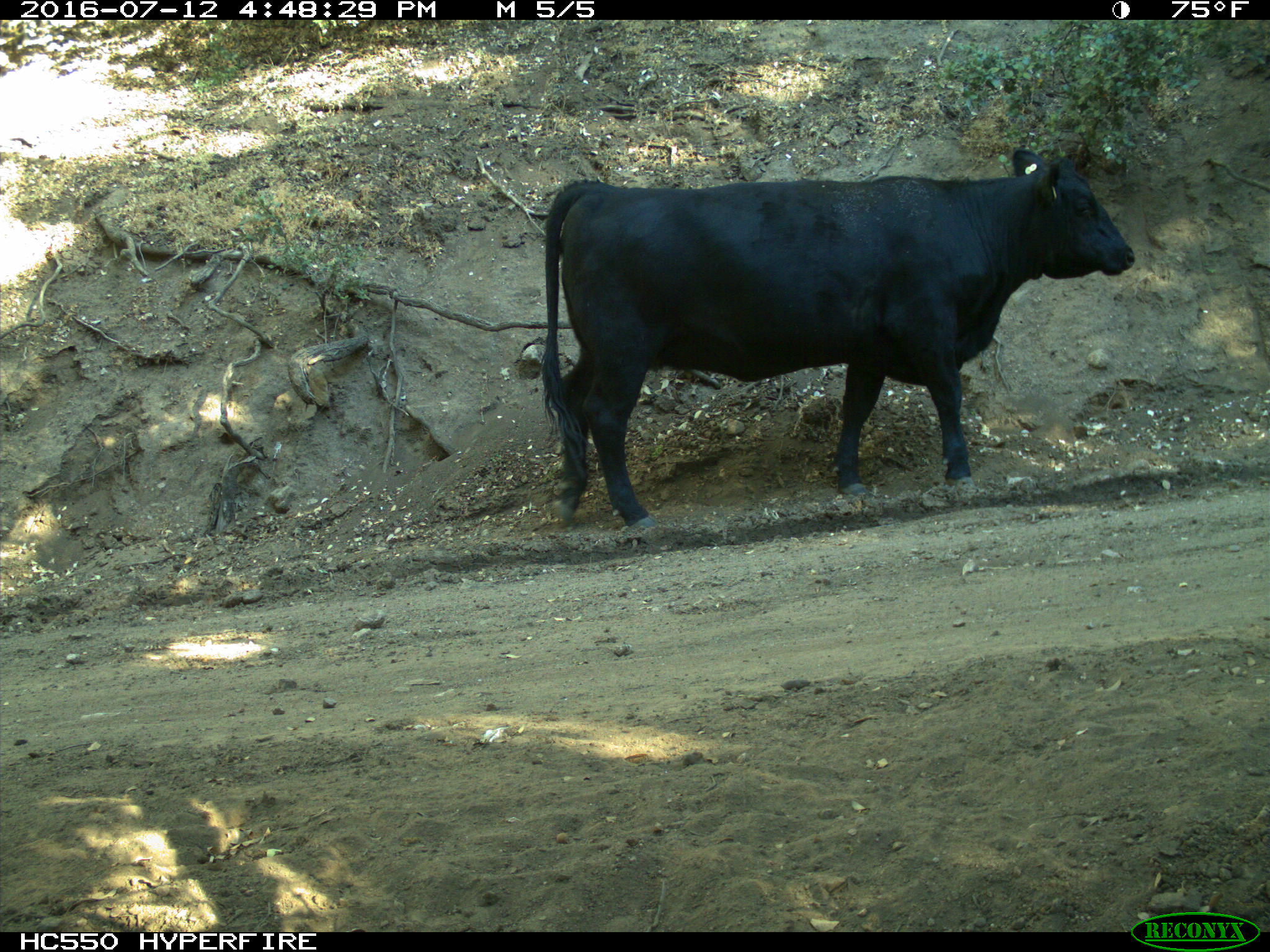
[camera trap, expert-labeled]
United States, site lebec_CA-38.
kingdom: Animalia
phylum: Chordata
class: Mammalia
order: Artiodactyla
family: Bovidae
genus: Bos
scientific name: Bos taurus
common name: domestic cow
Bos taurus (domestic cow).